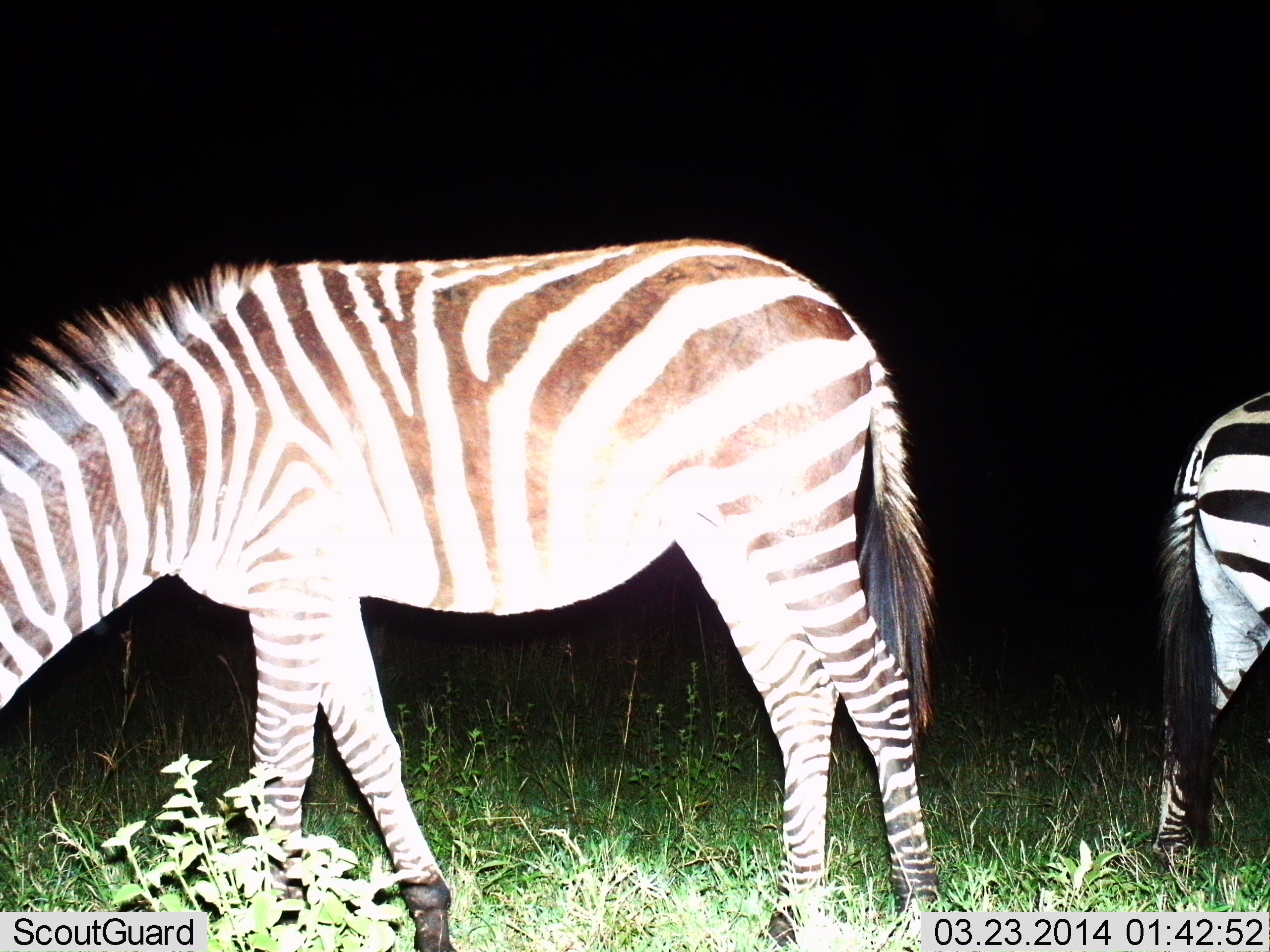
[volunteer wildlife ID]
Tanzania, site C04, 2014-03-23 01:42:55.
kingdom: Animalia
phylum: Chordata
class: Mammalia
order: Perissodactyla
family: Equidae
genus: Equus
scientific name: Equus quagga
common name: plains zebra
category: zebra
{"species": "zebra (plains zebra) (Equus quagga)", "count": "2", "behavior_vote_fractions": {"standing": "40%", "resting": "0%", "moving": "0%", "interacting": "0%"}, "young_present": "0%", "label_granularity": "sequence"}